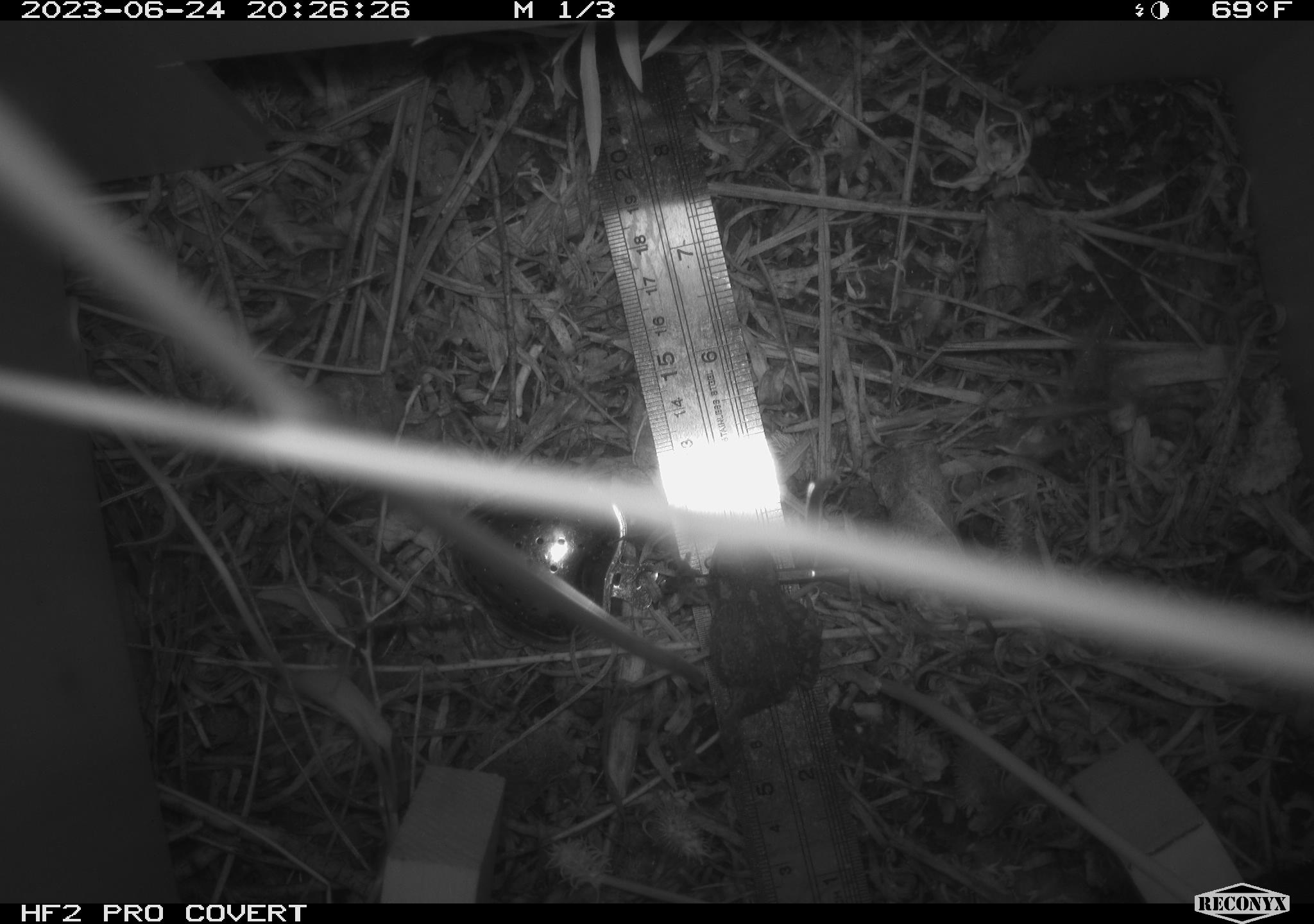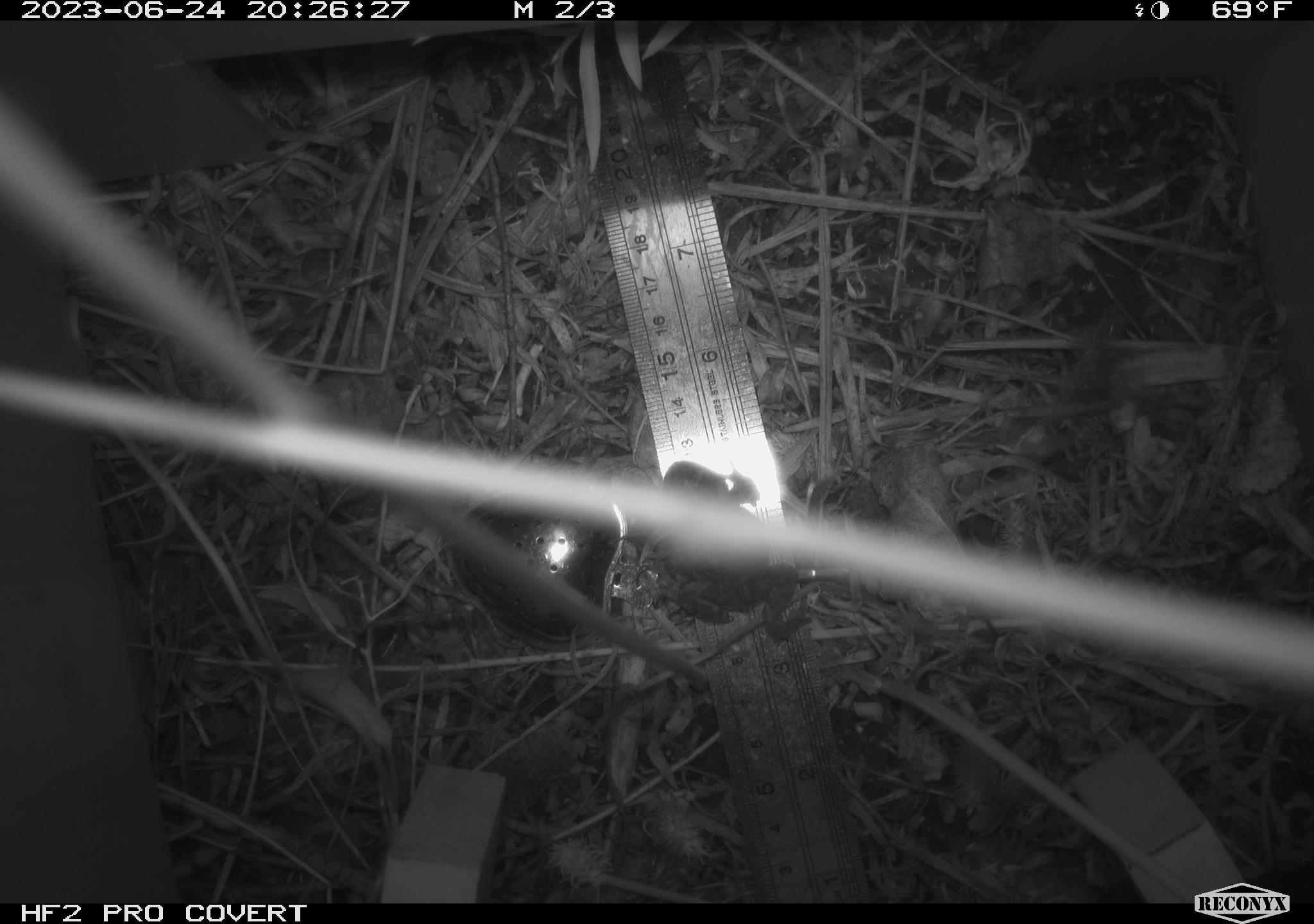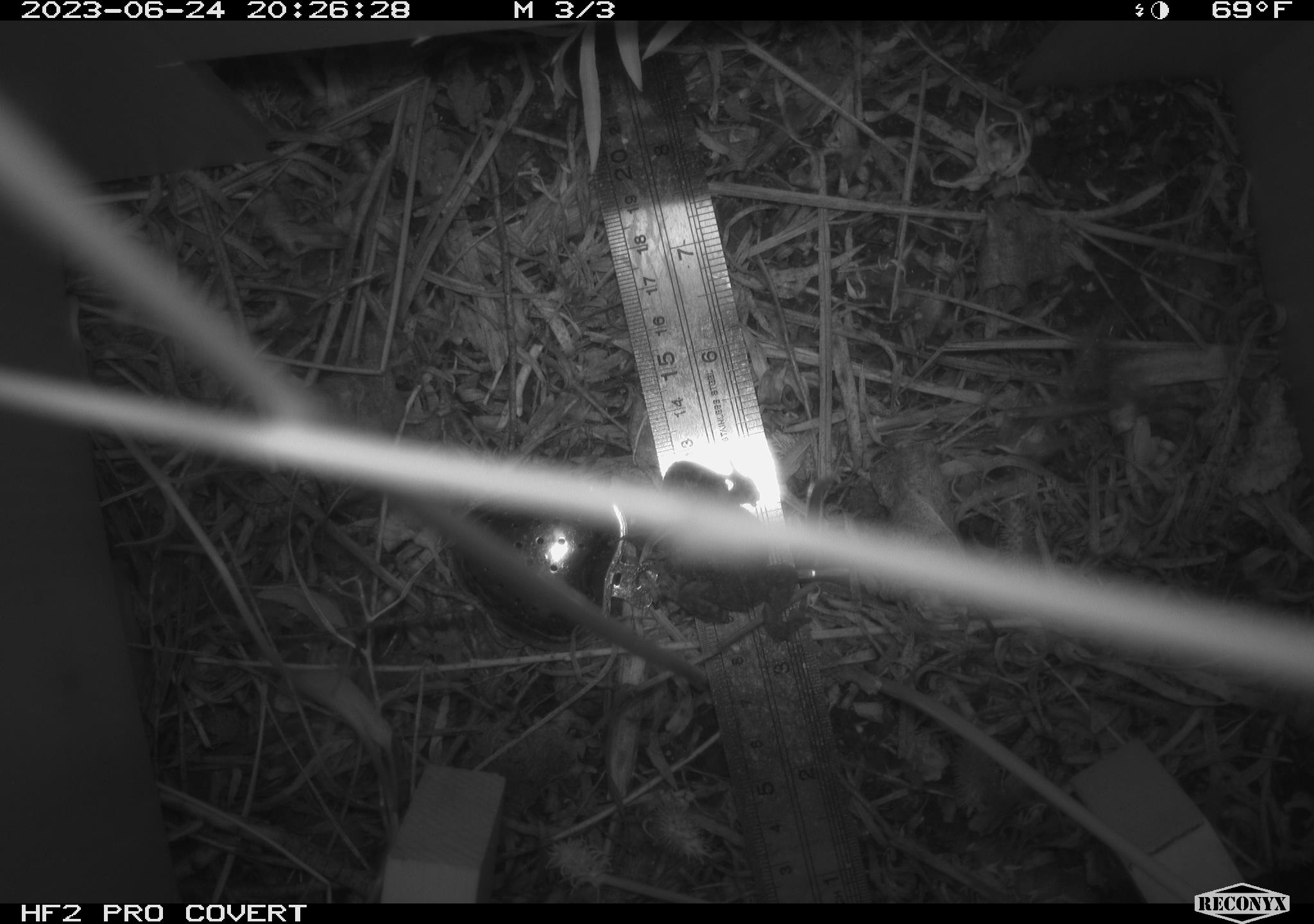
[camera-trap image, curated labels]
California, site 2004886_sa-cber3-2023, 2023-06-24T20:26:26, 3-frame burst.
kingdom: Animalia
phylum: Chordata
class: Amphibia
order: Anura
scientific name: Anura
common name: frogs